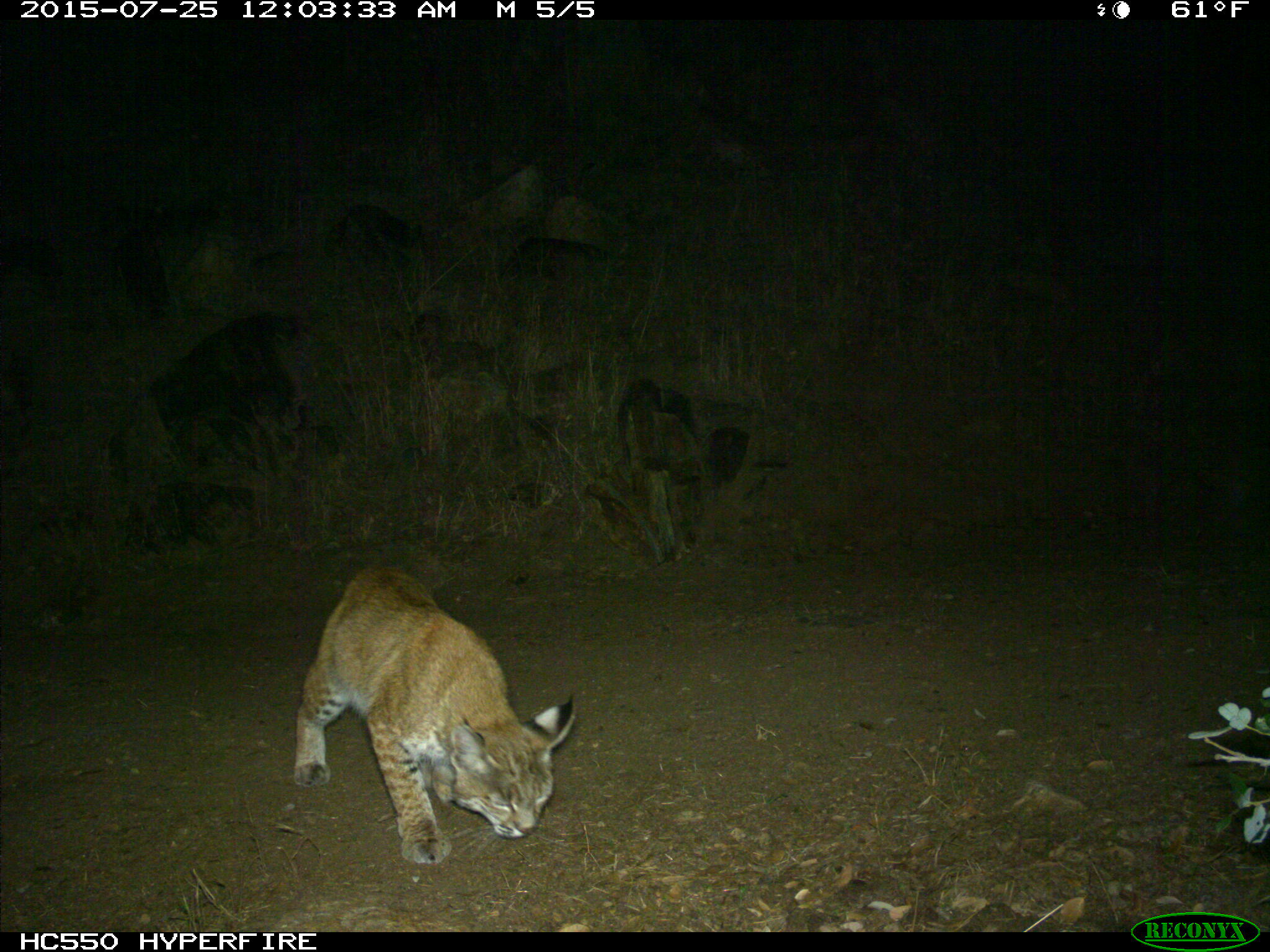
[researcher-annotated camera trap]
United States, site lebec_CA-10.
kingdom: Animalia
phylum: Chordata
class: Mammalia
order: Carnivora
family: Felidae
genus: Lynx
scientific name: Lynx rufus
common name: bobcat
Lynx rufus (bobcat).